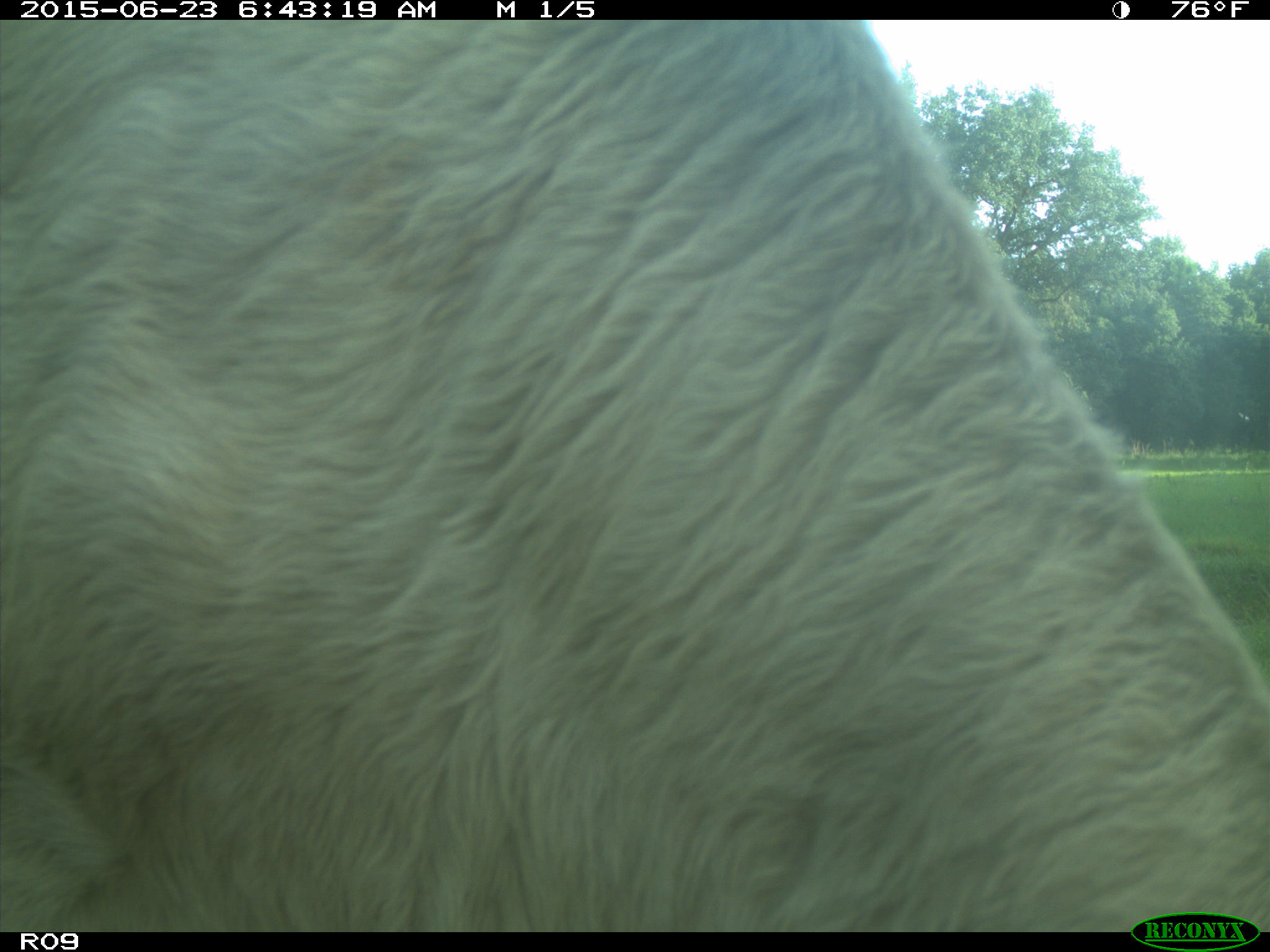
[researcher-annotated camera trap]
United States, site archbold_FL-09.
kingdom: Animalia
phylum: Chordata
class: Mammalia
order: Artiodactyla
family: Bovidae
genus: Bos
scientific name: Bos taurus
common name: domestic cow